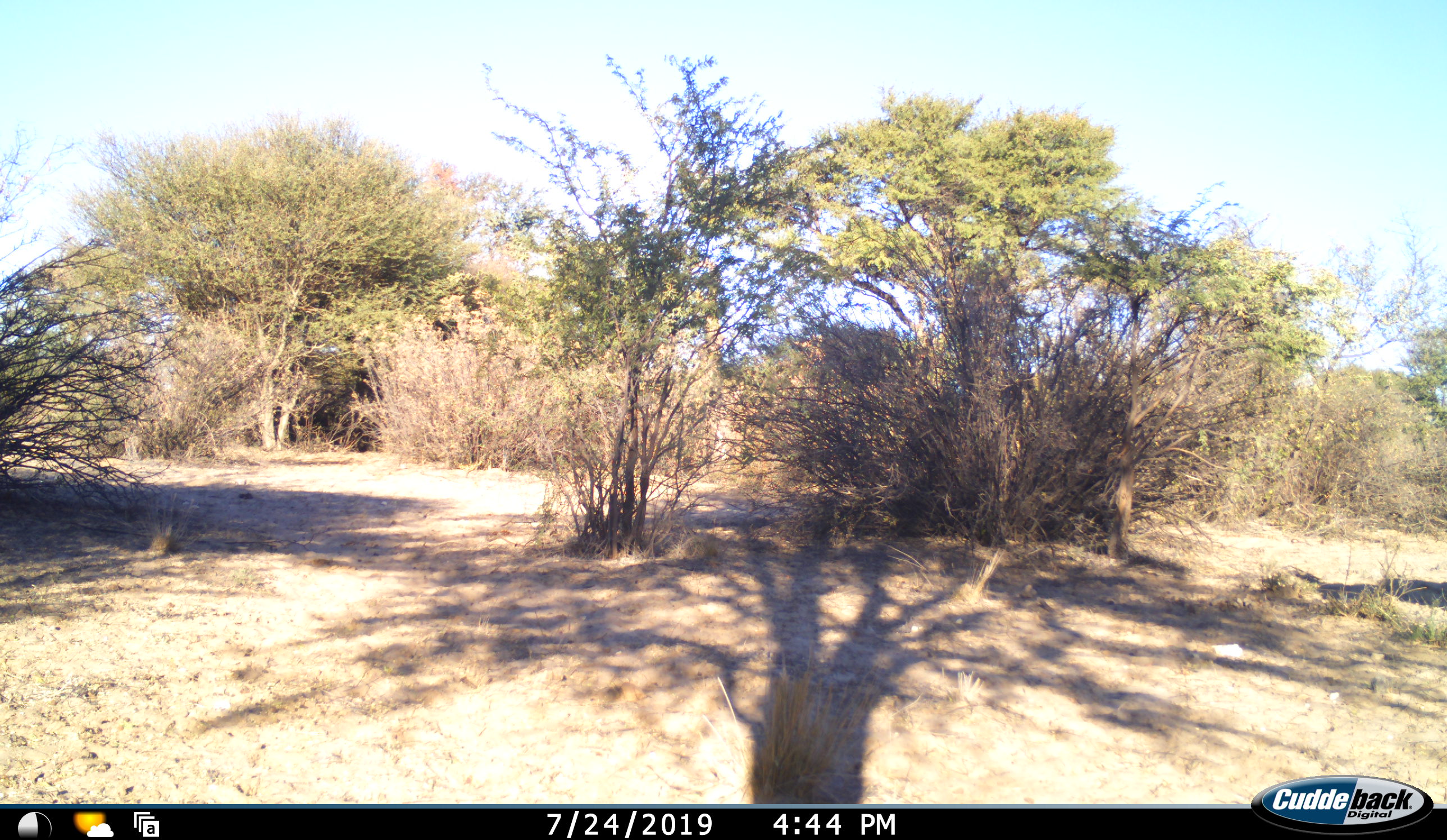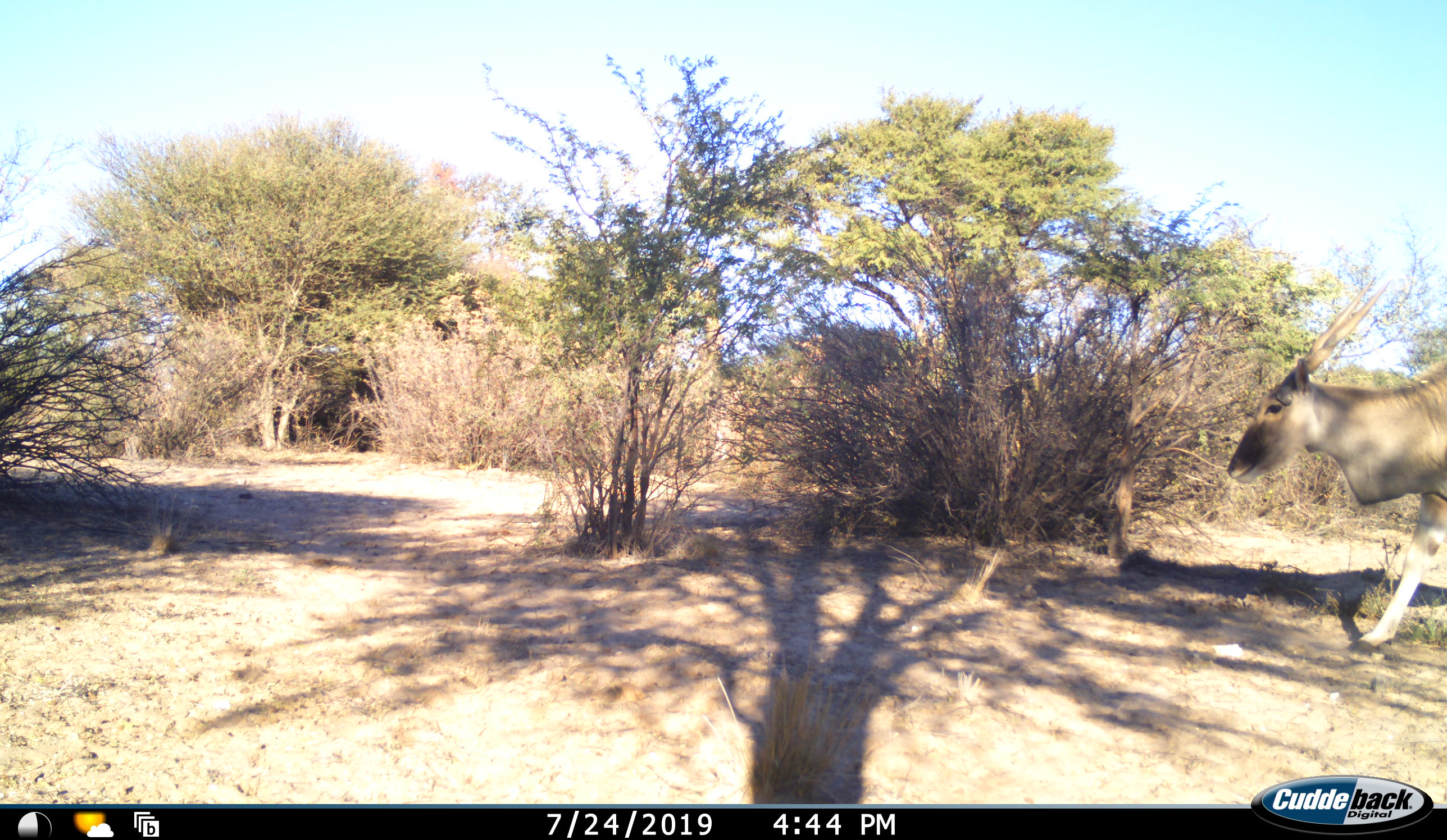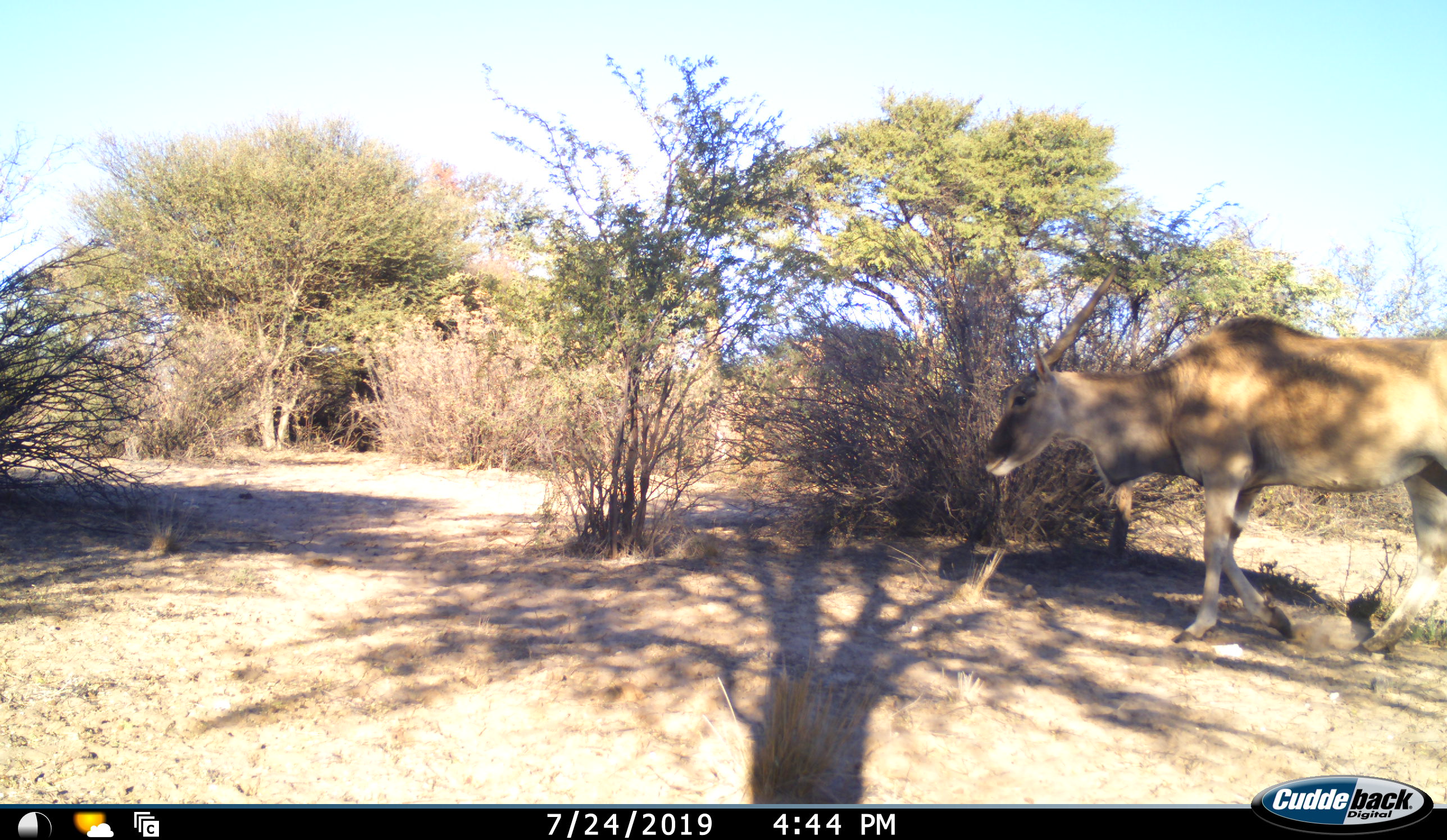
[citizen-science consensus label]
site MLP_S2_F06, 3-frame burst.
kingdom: Animalia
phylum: Chordata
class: Mammalia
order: Artiodactyla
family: Bovidae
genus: Tragelaphus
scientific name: Tragelaphus oryx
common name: eland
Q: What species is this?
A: Eland (Tragelaphus oryx).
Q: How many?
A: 1.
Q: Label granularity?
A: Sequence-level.